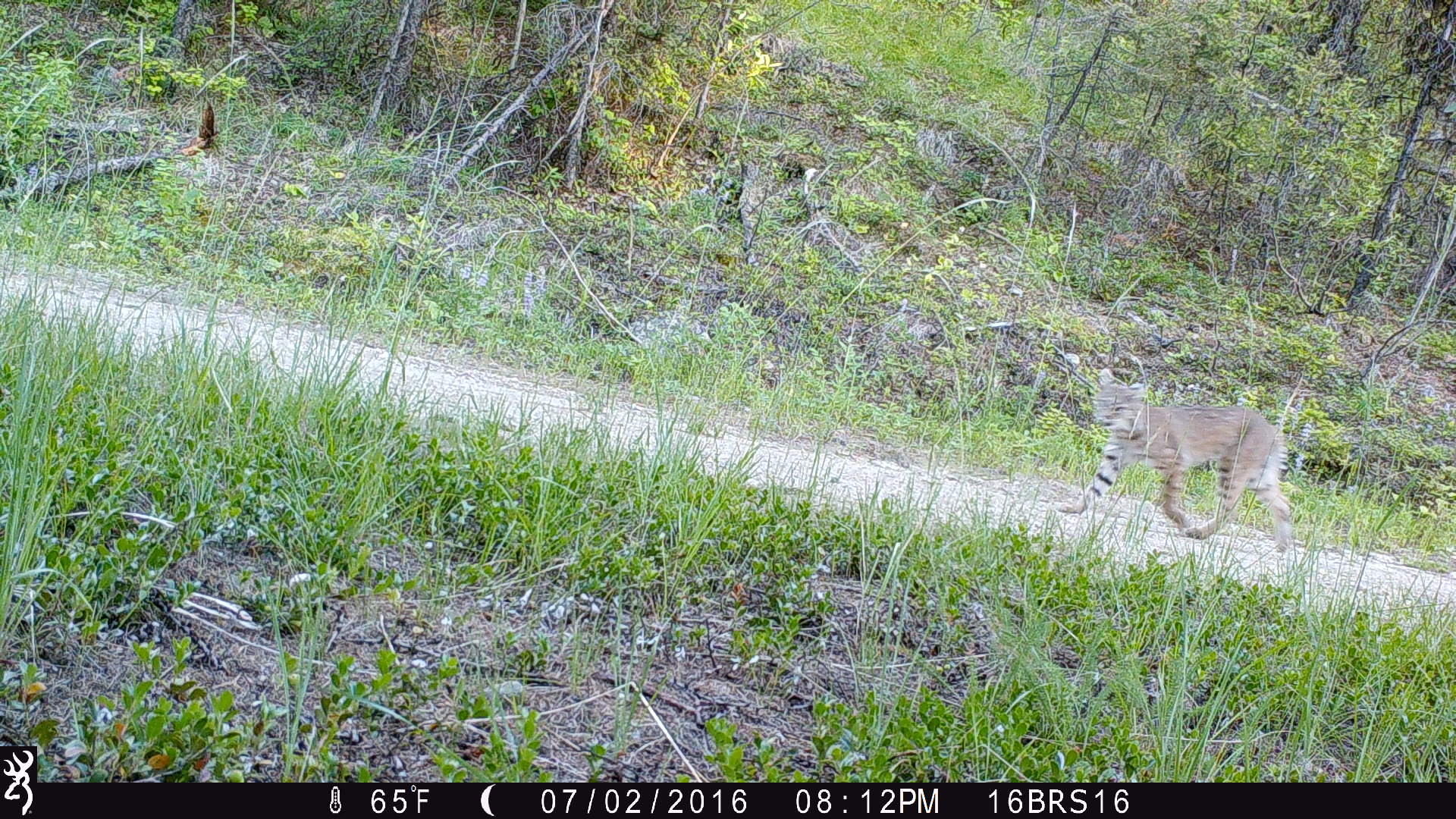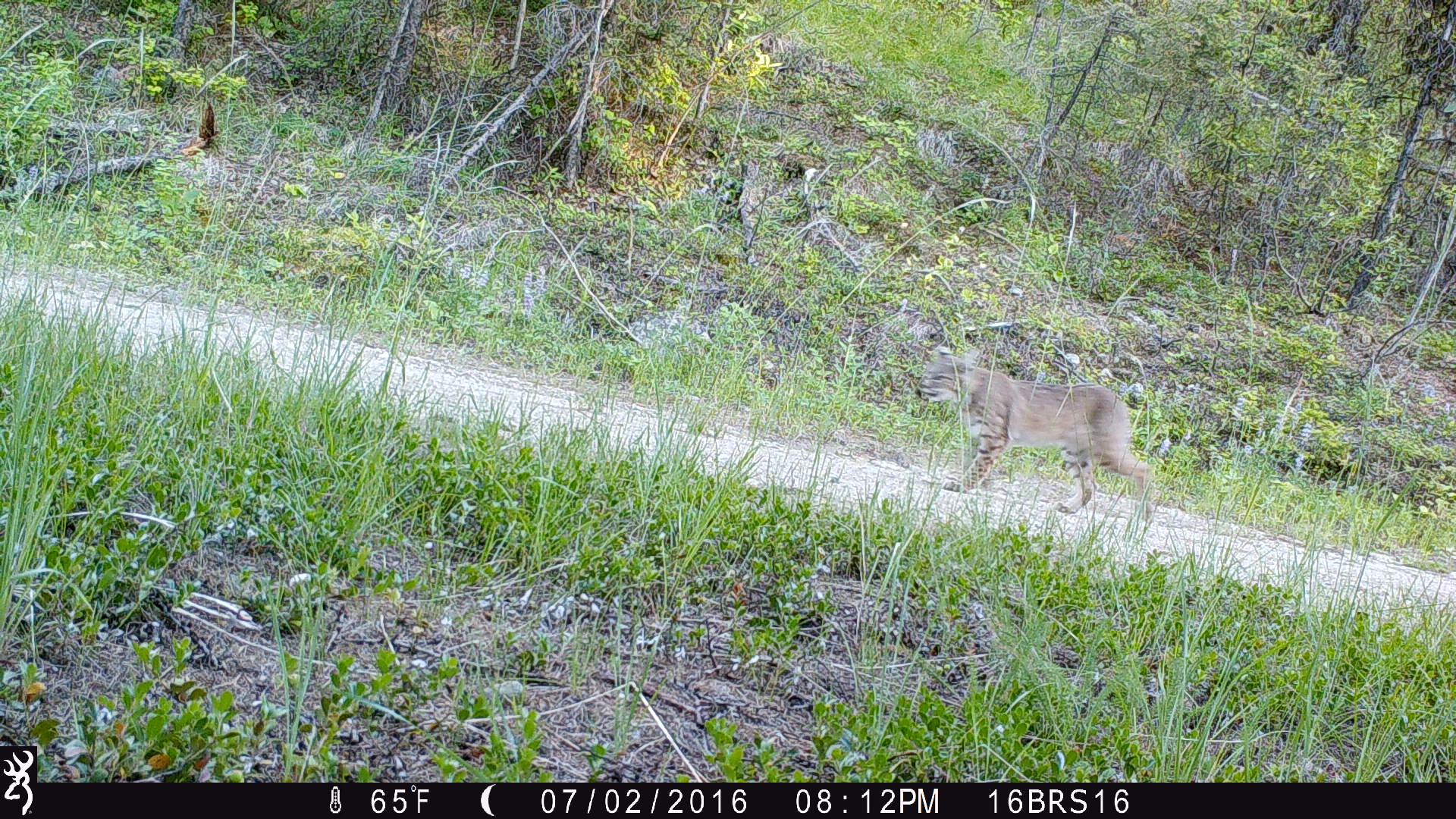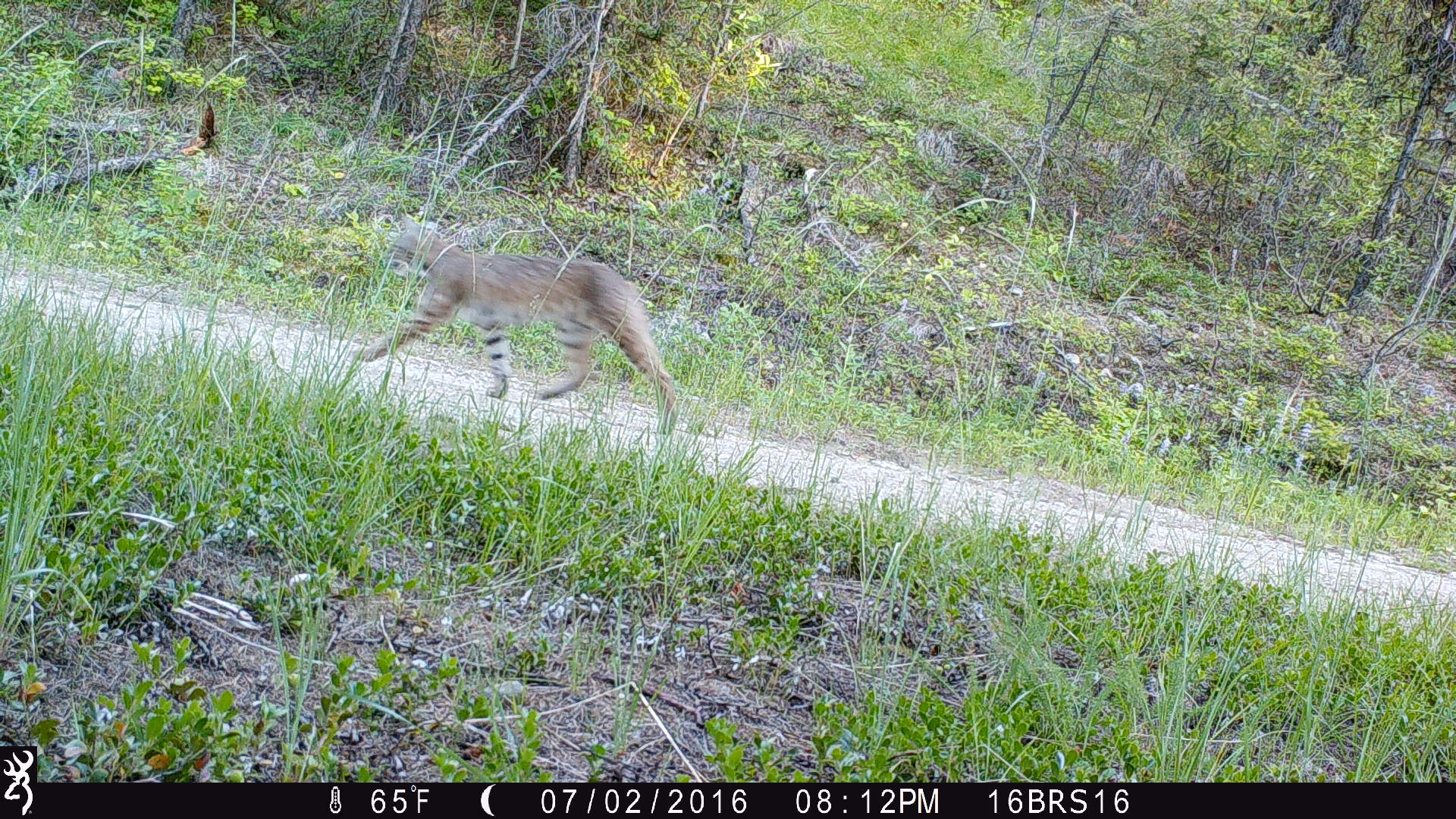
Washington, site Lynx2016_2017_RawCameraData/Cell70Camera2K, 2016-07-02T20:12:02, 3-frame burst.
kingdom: Animalia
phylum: Chordata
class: Mammalia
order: Carnivora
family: Felidae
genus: Lynx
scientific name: Lynx rufus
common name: bobcat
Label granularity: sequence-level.